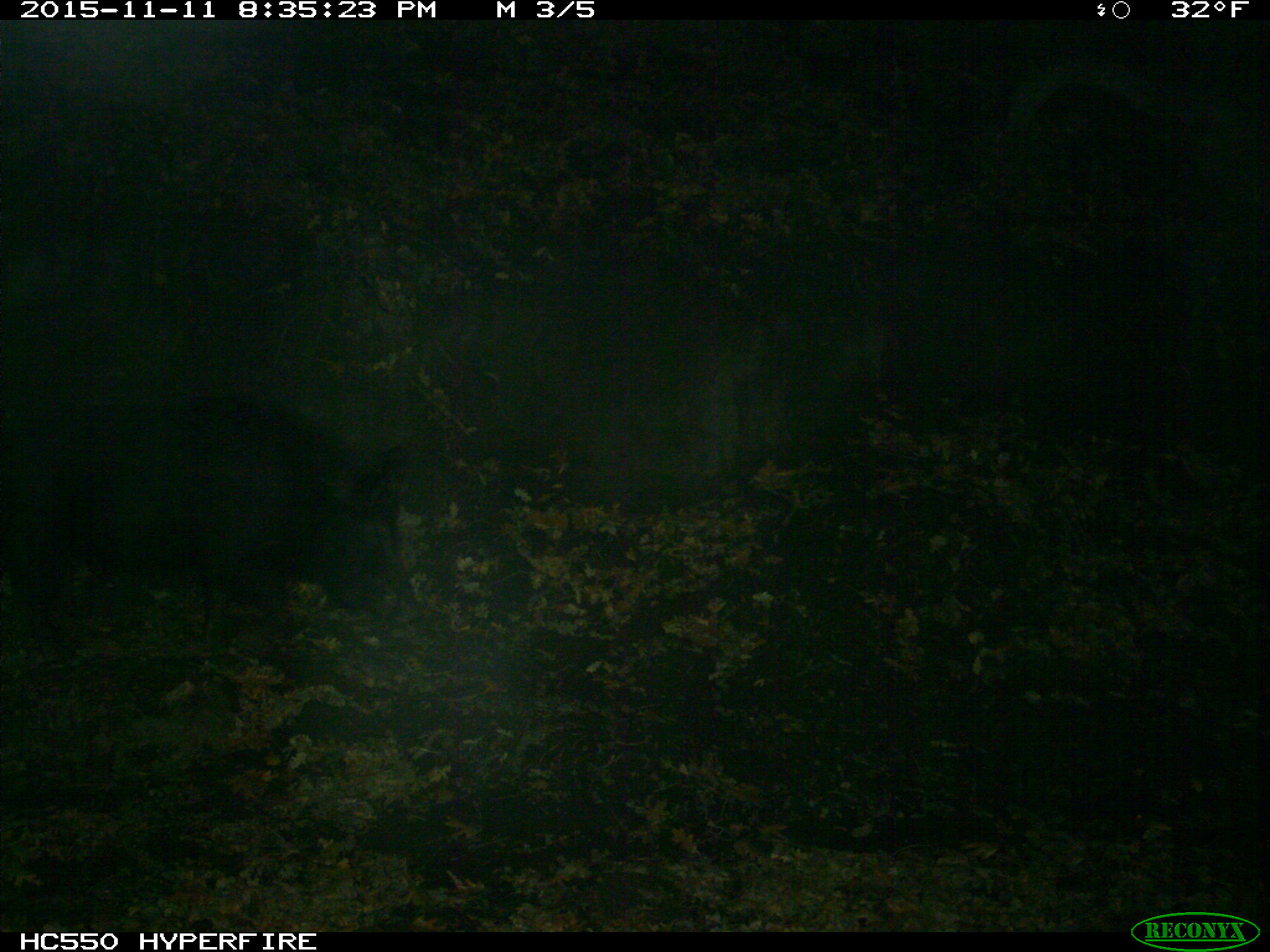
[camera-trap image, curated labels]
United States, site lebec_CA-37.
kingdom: Animalia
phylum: Chordata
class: Mammalia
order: Artiodactyla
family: Suidae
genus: Sus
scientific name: Sus scrofa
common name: wild boar